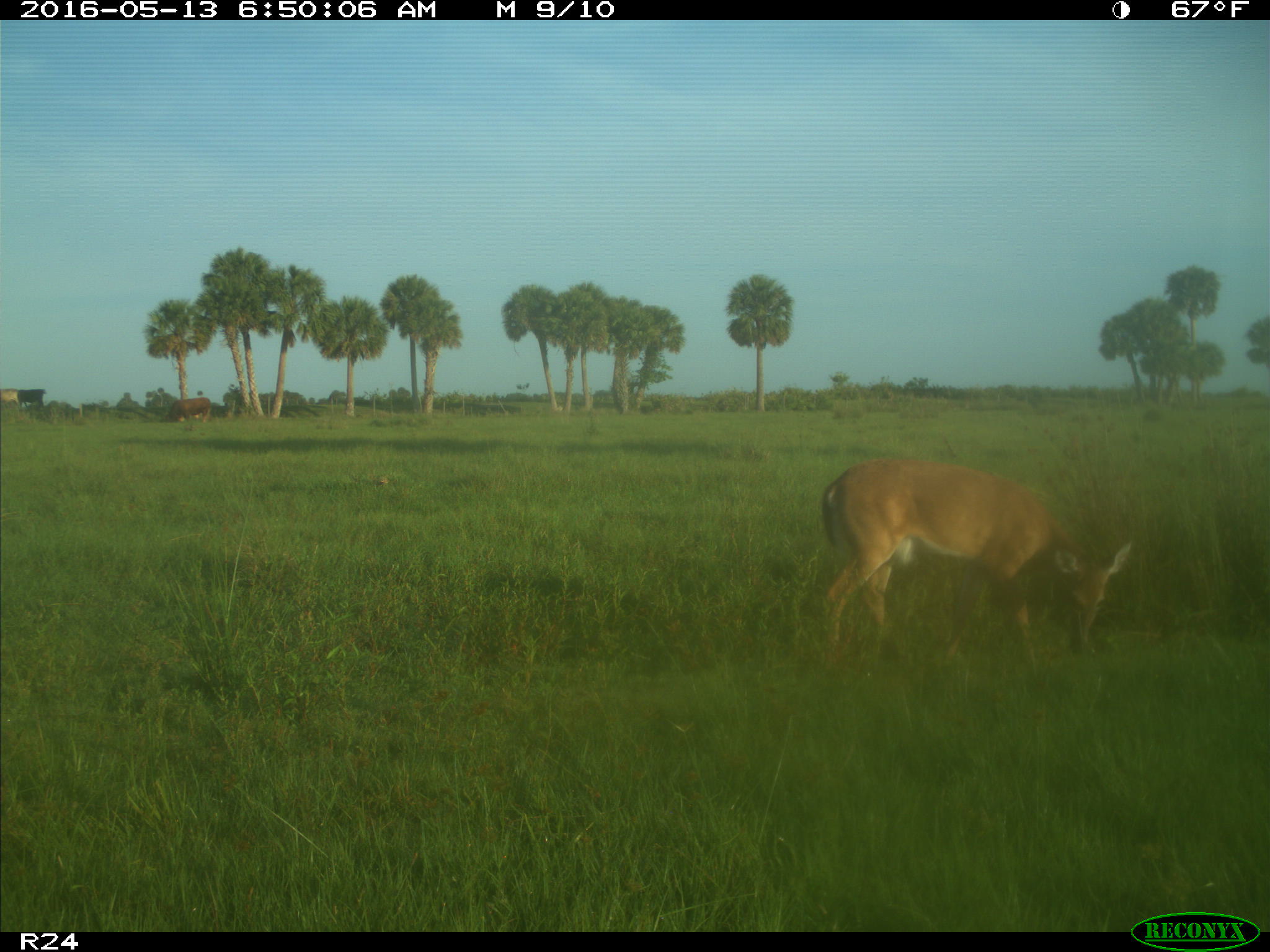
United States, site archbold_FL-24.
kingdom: Animalia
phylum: Chordata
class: Mammalia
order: Artiodactyla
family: Cervidae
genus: Odocoileus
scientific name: Odocoileus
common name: deer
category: unidentified deer